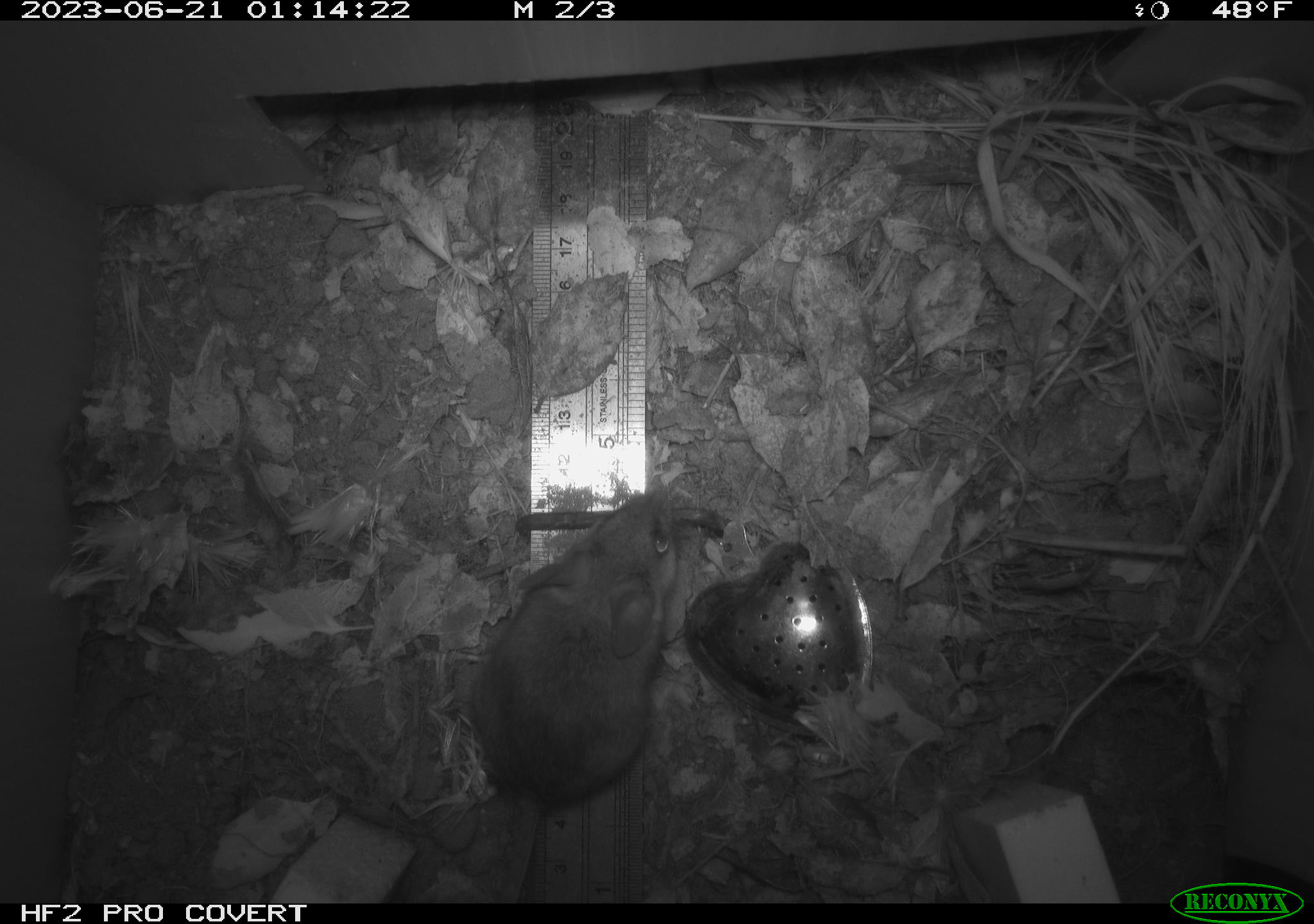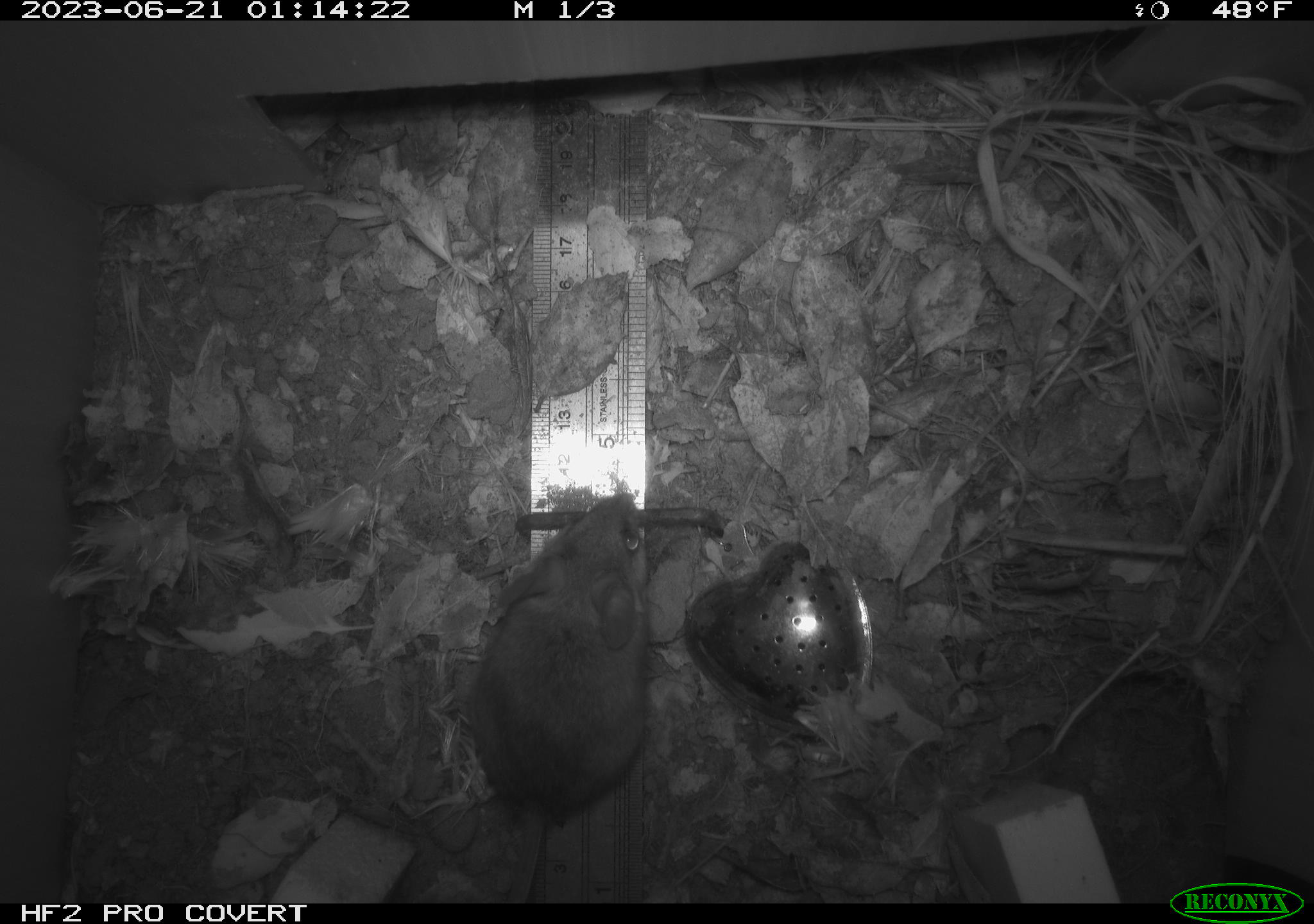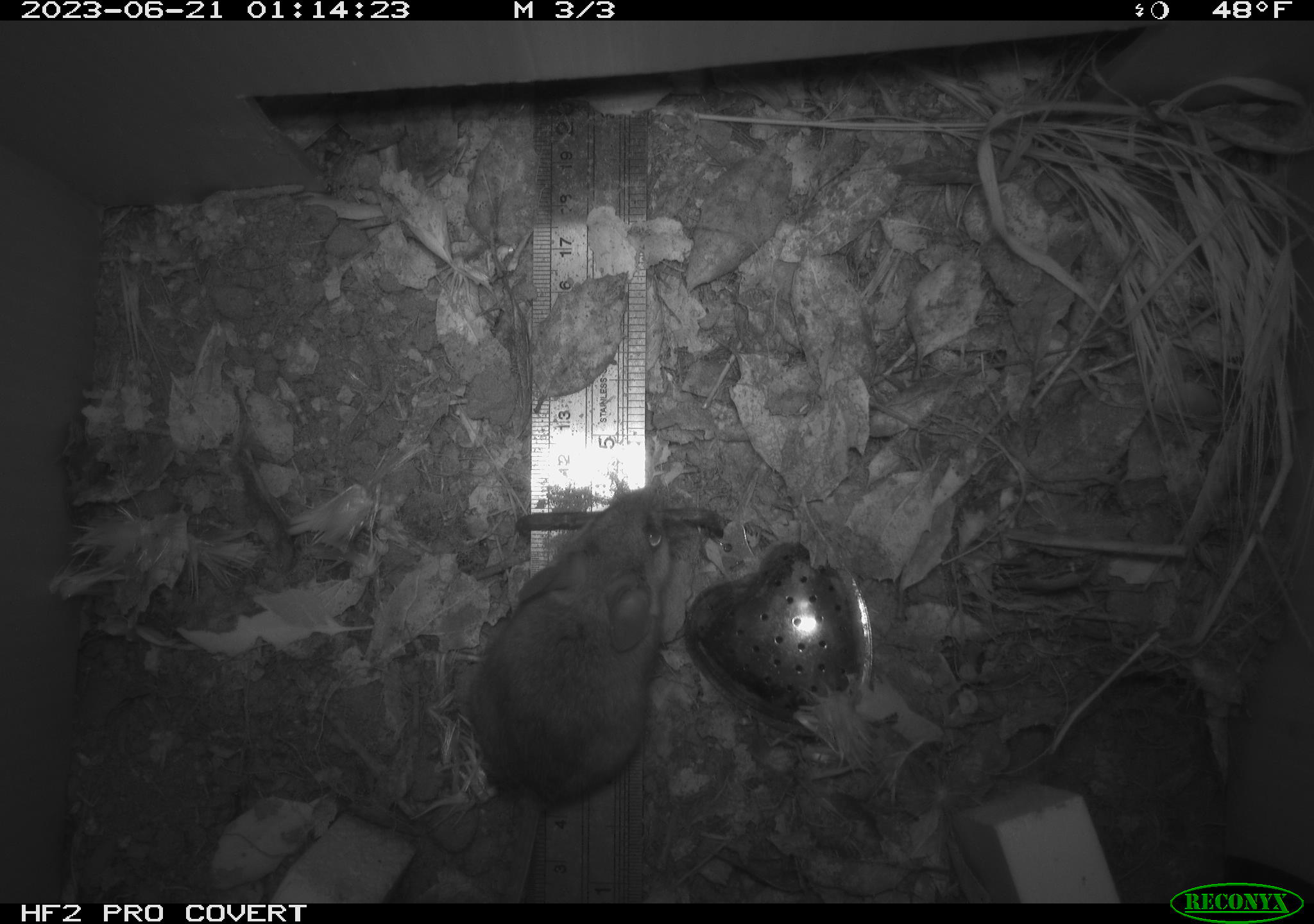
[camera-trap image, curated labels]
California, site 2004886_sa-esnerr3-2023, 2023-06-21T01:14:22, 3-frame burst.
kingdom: Animalia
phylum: Chordata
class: Mammalia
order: Rodentia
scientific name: Rodentia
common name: mouse species